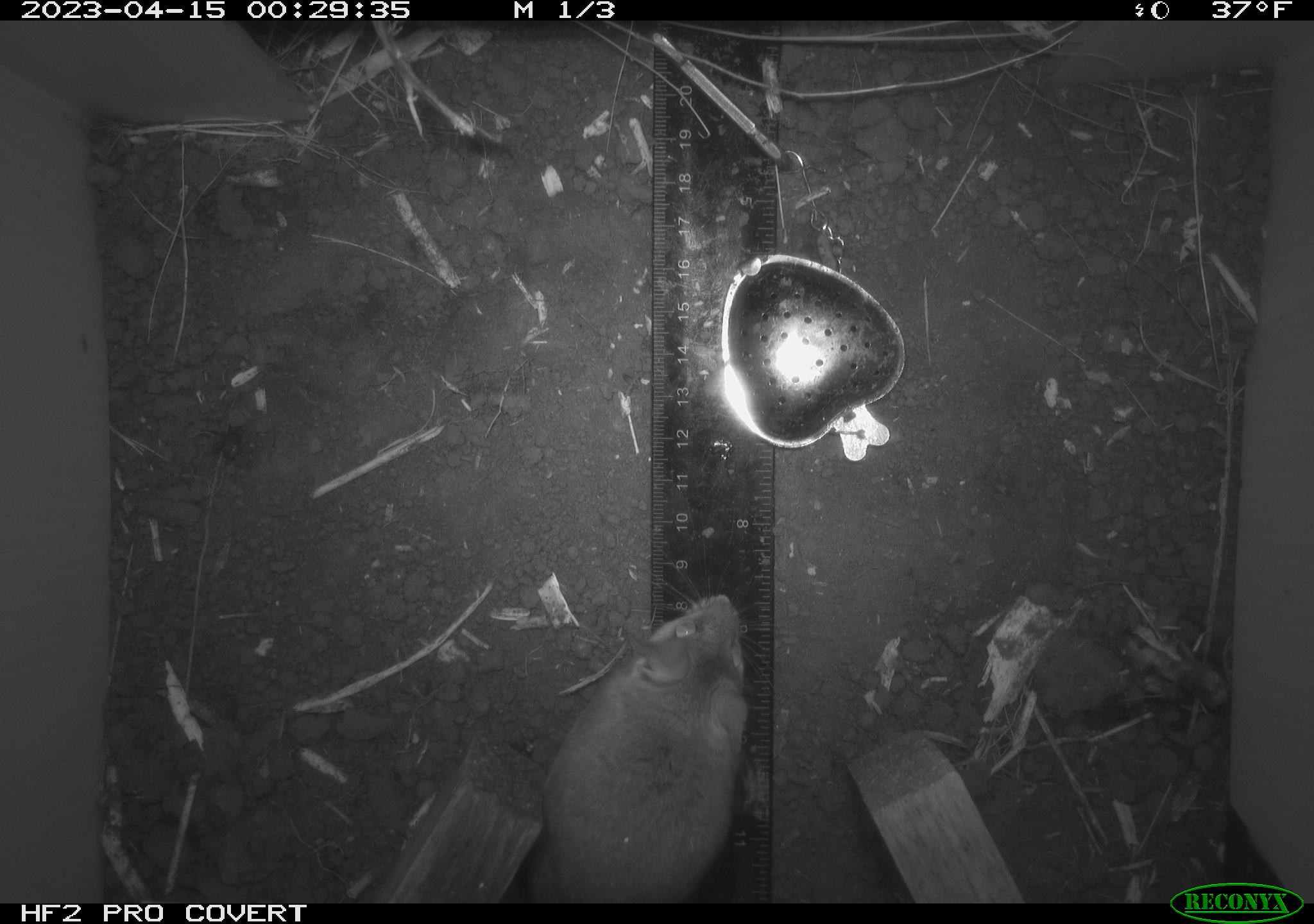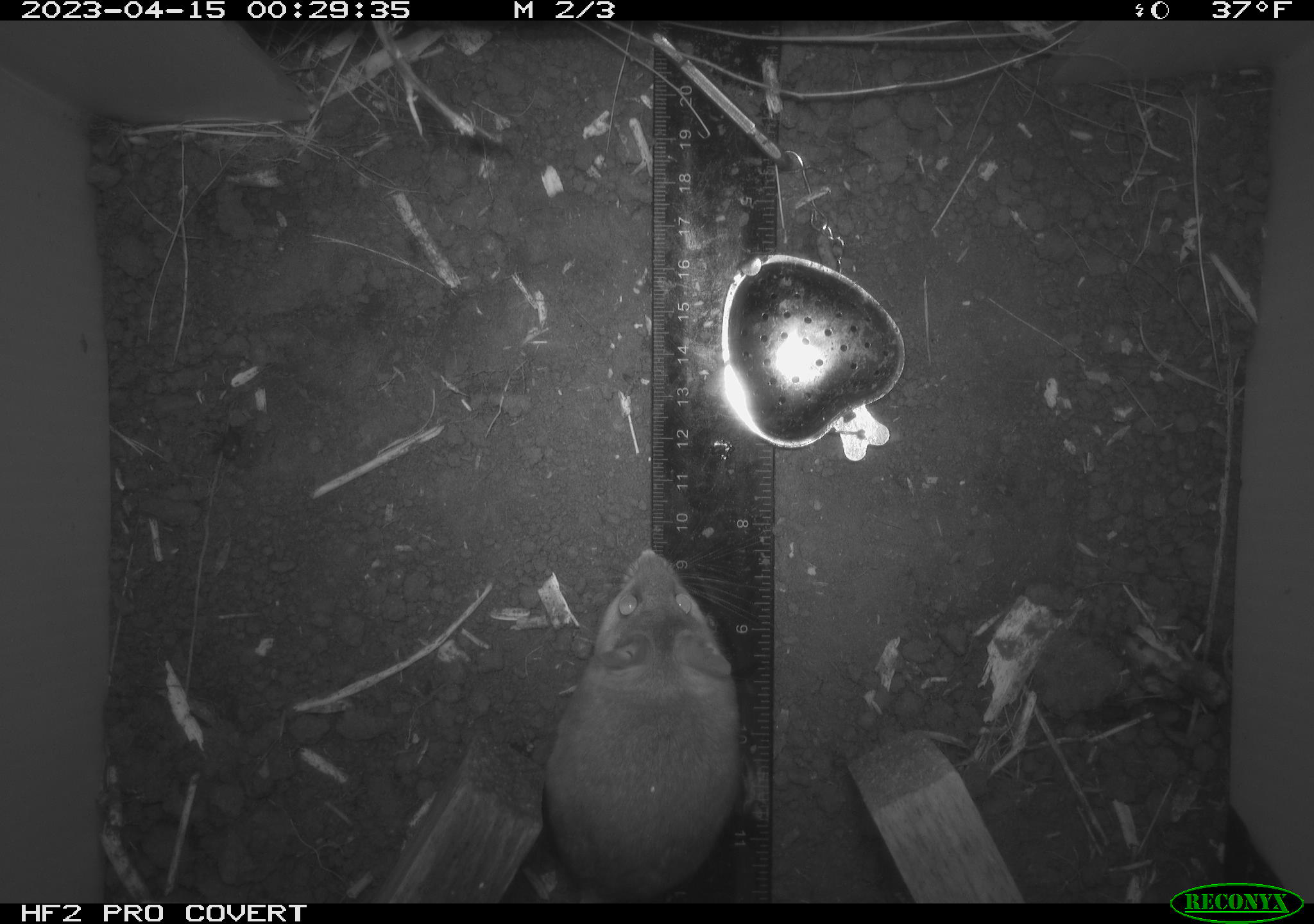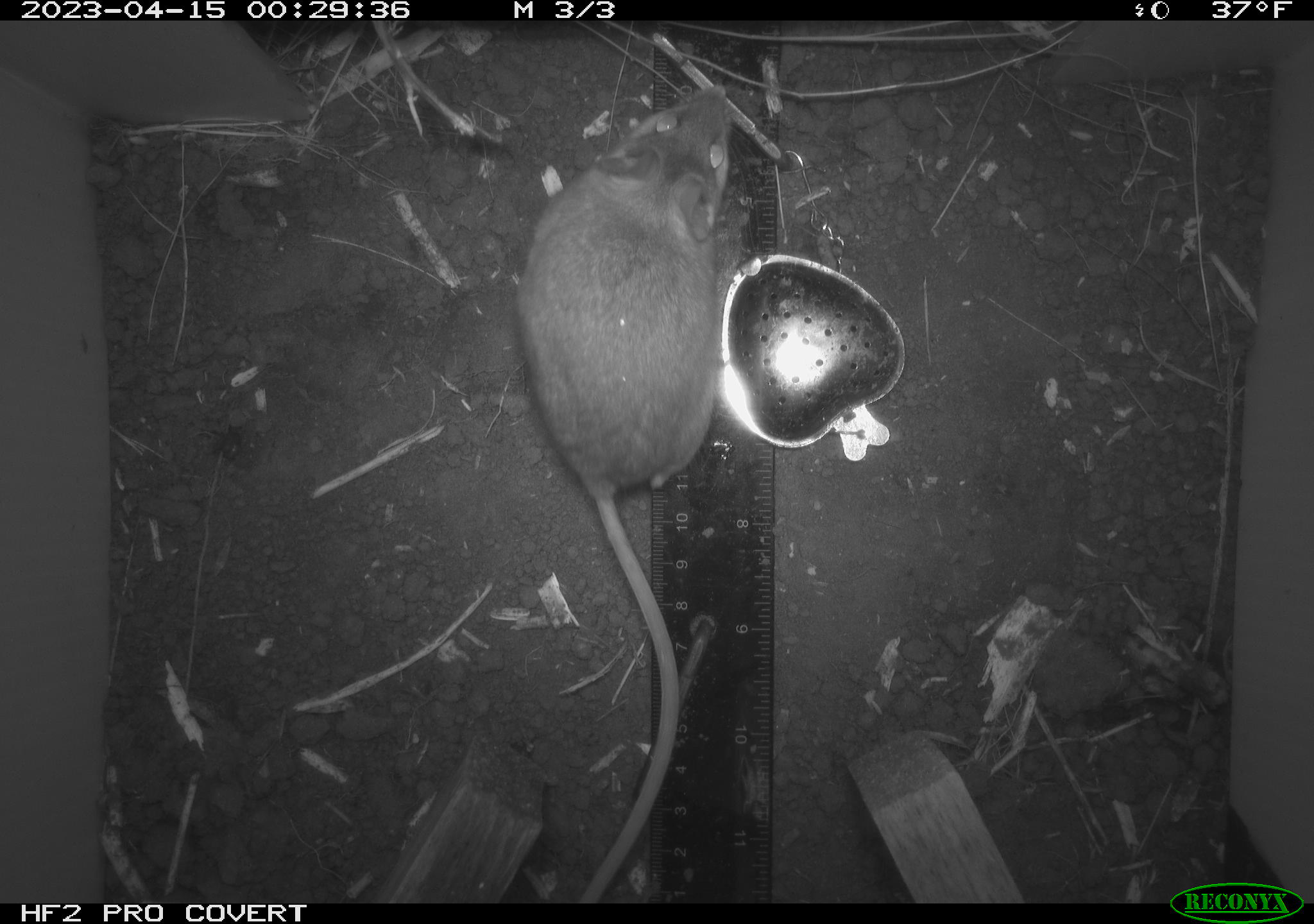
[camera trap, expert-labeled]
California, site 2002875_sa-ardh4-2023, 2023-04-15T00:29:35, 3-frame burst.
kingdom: Animalia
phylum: Chordata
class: Mammalia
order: Rodentia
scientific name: Rodentia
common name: mouse species